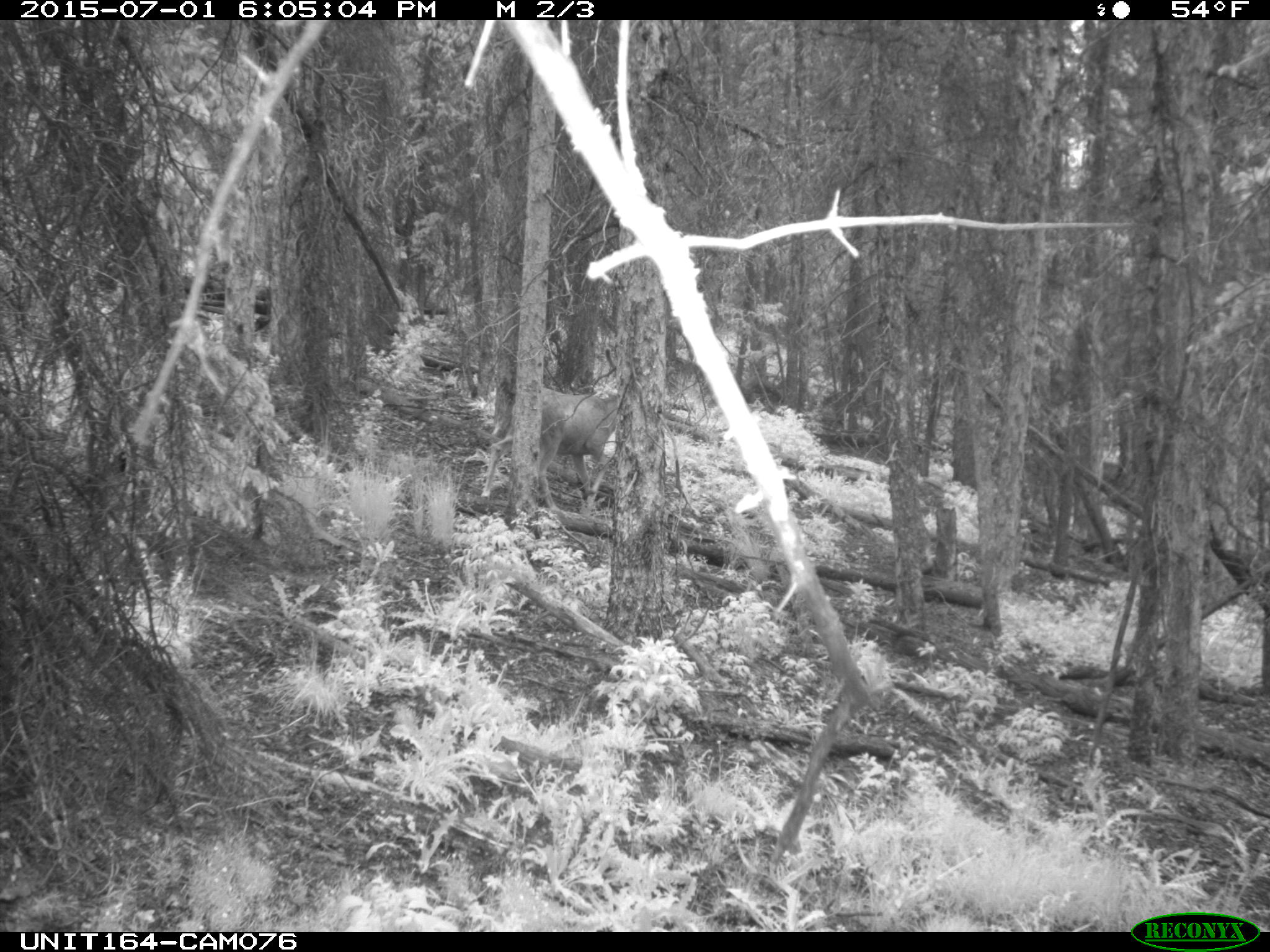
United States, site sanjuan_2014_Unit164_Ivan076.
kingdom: Animalia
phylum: Chordata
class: Mammalia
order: Artiodactyla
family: Cervidae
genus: Odocoileus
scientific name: Odocoileus hemionus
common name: mule deer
Odocoileus hemionus (mule deer).